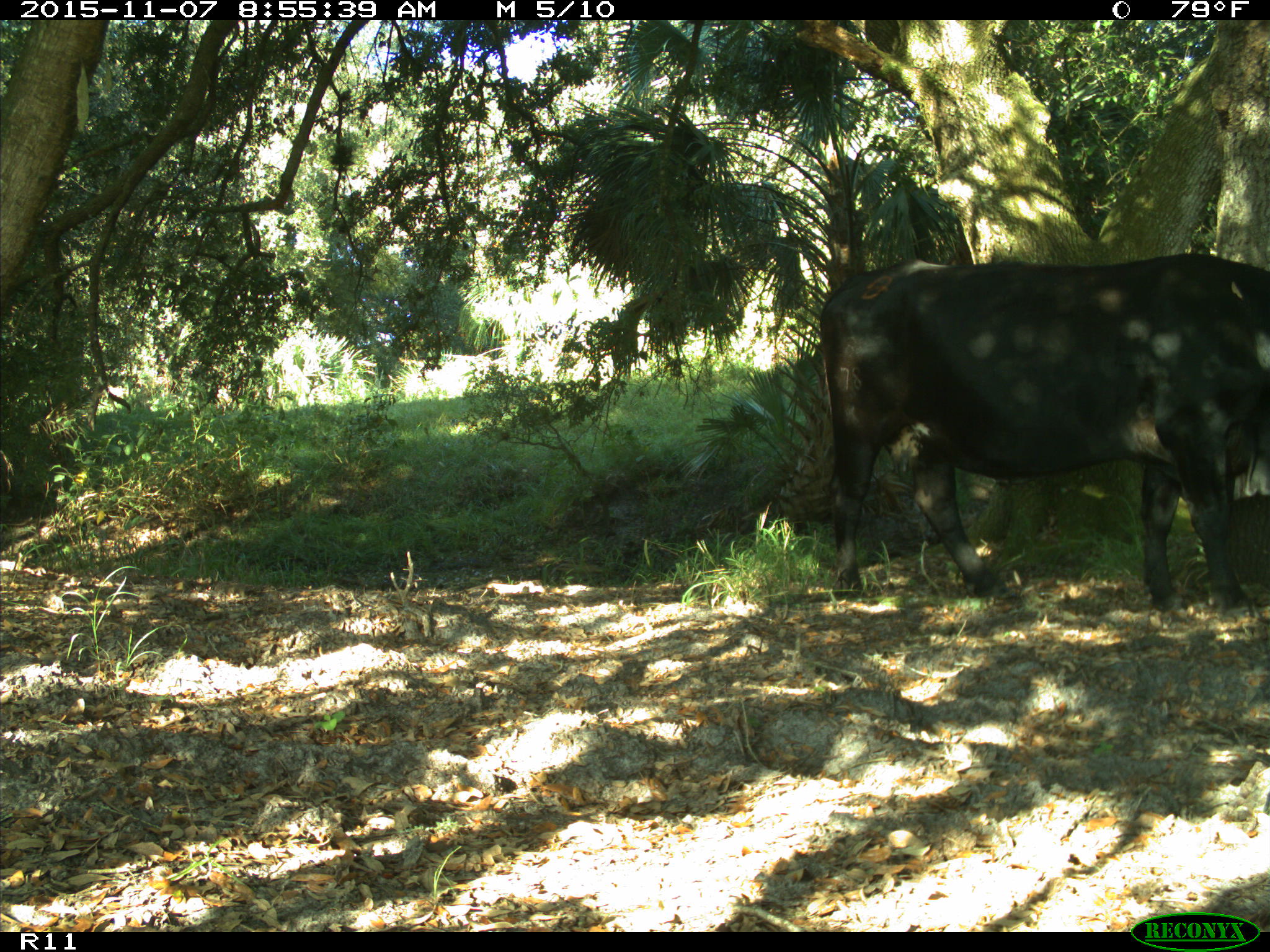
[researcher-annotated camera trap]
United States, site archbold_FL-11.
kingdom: Animalia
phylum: Chordata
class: Mammalia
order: Artiodactyla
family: Bovidae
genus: Bos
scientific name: Bos taurus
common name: domestic cow